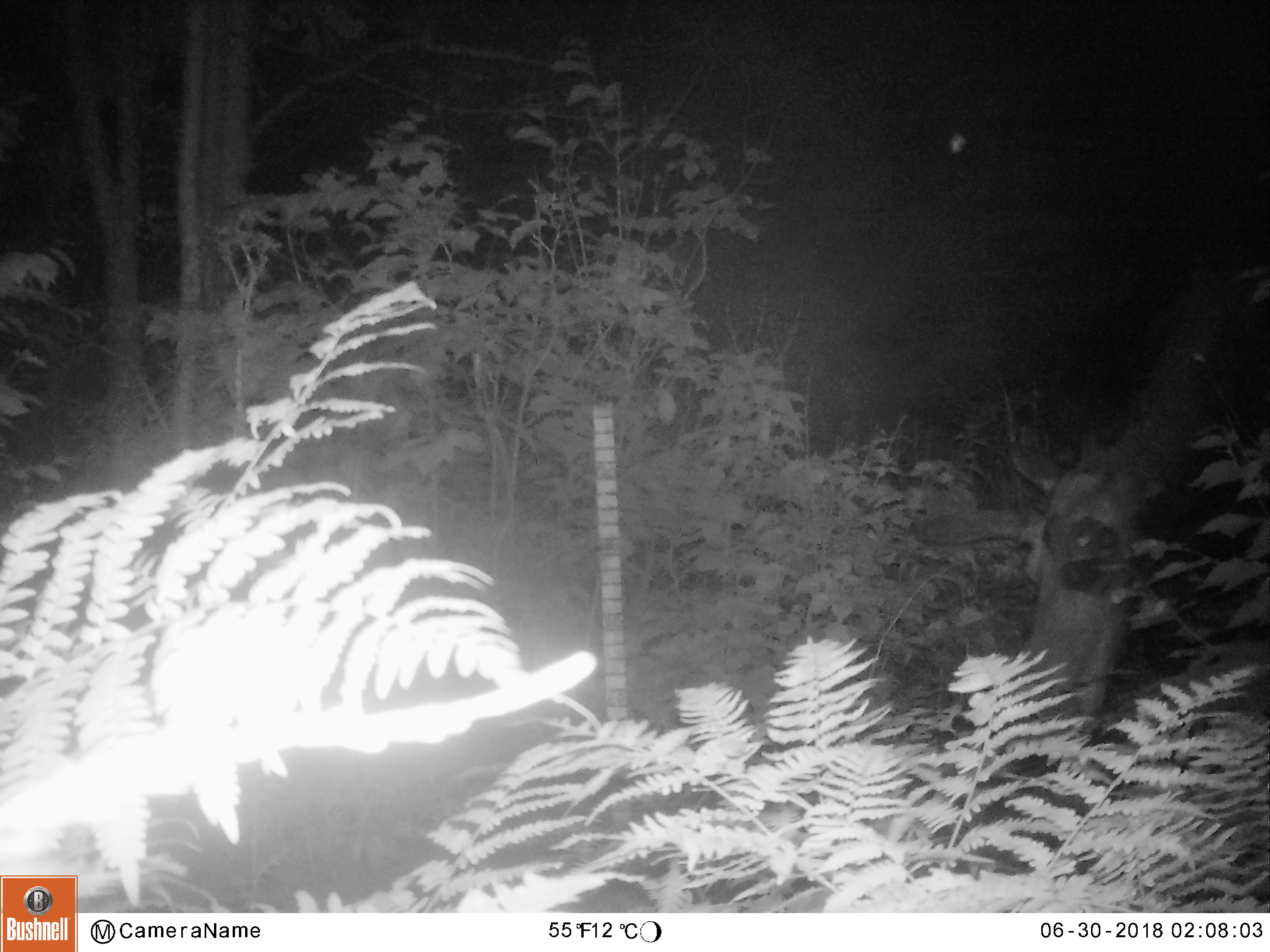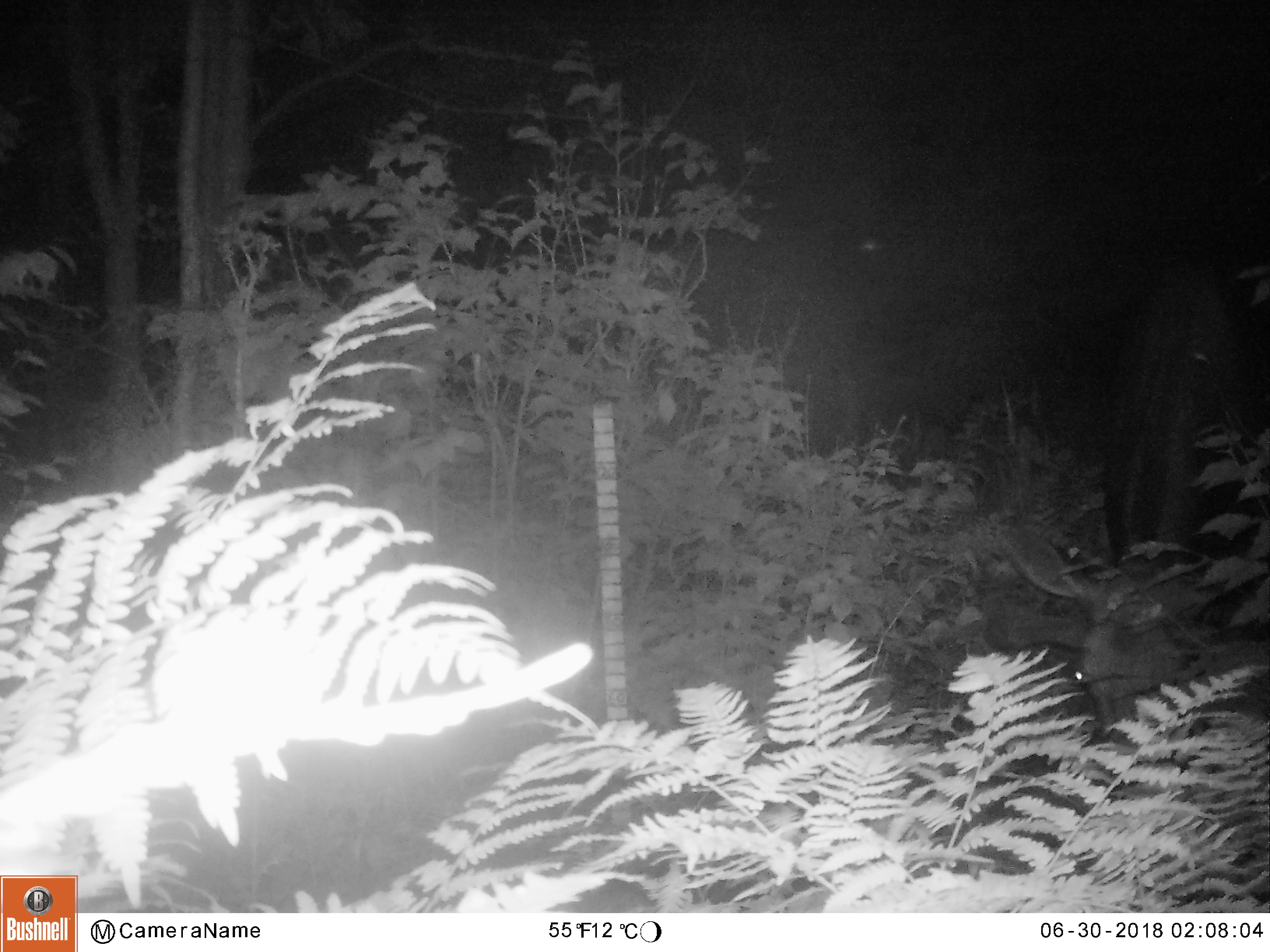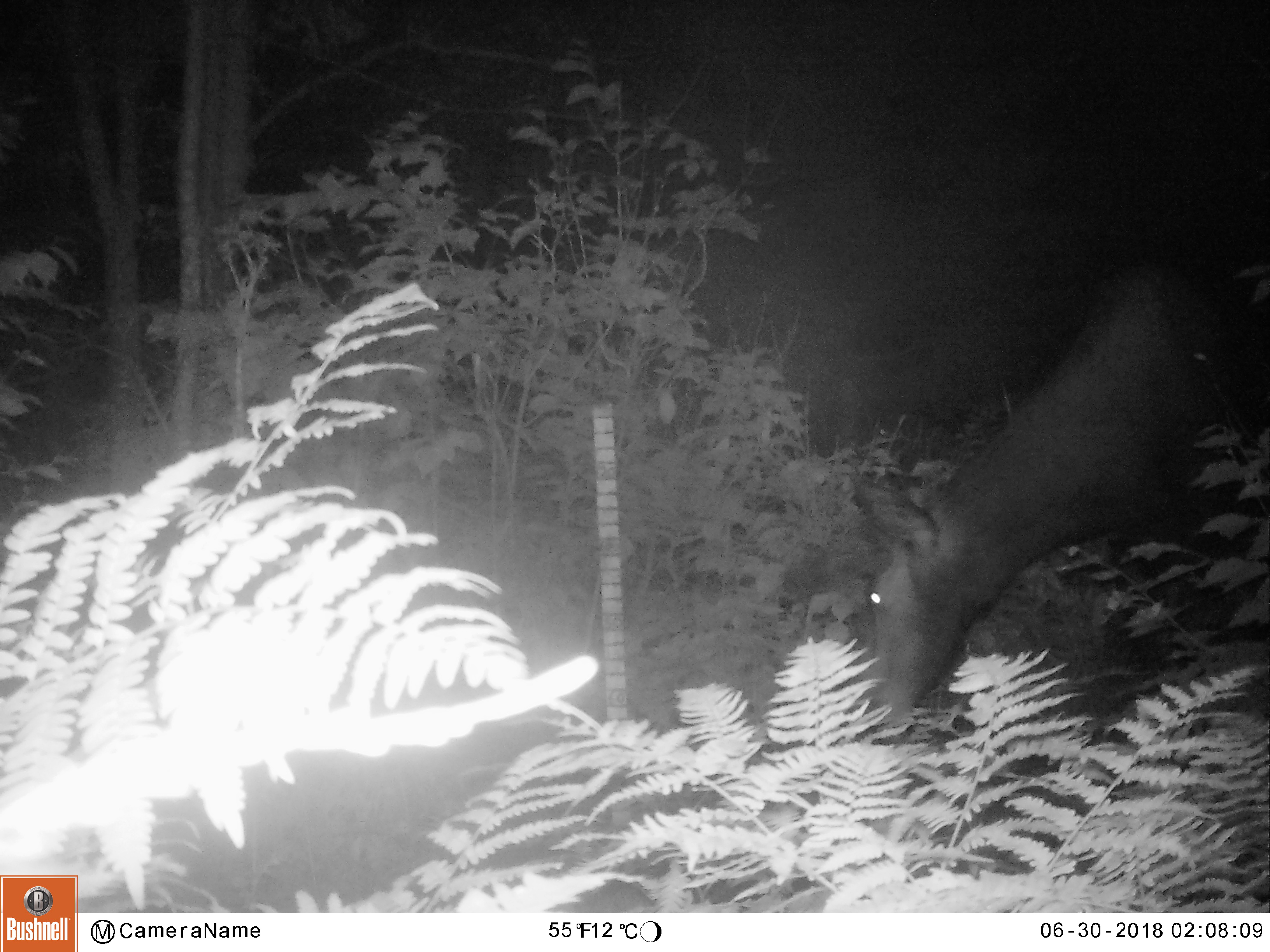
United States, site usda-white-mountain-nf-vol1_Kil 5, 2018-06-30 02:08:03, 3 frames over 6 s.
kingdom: Animalia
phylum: Chordata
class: Mammalia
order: Artiodactyla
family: Cervidae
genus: Alces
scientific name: Alces alces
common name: moose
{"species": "moose (Alces alces)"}